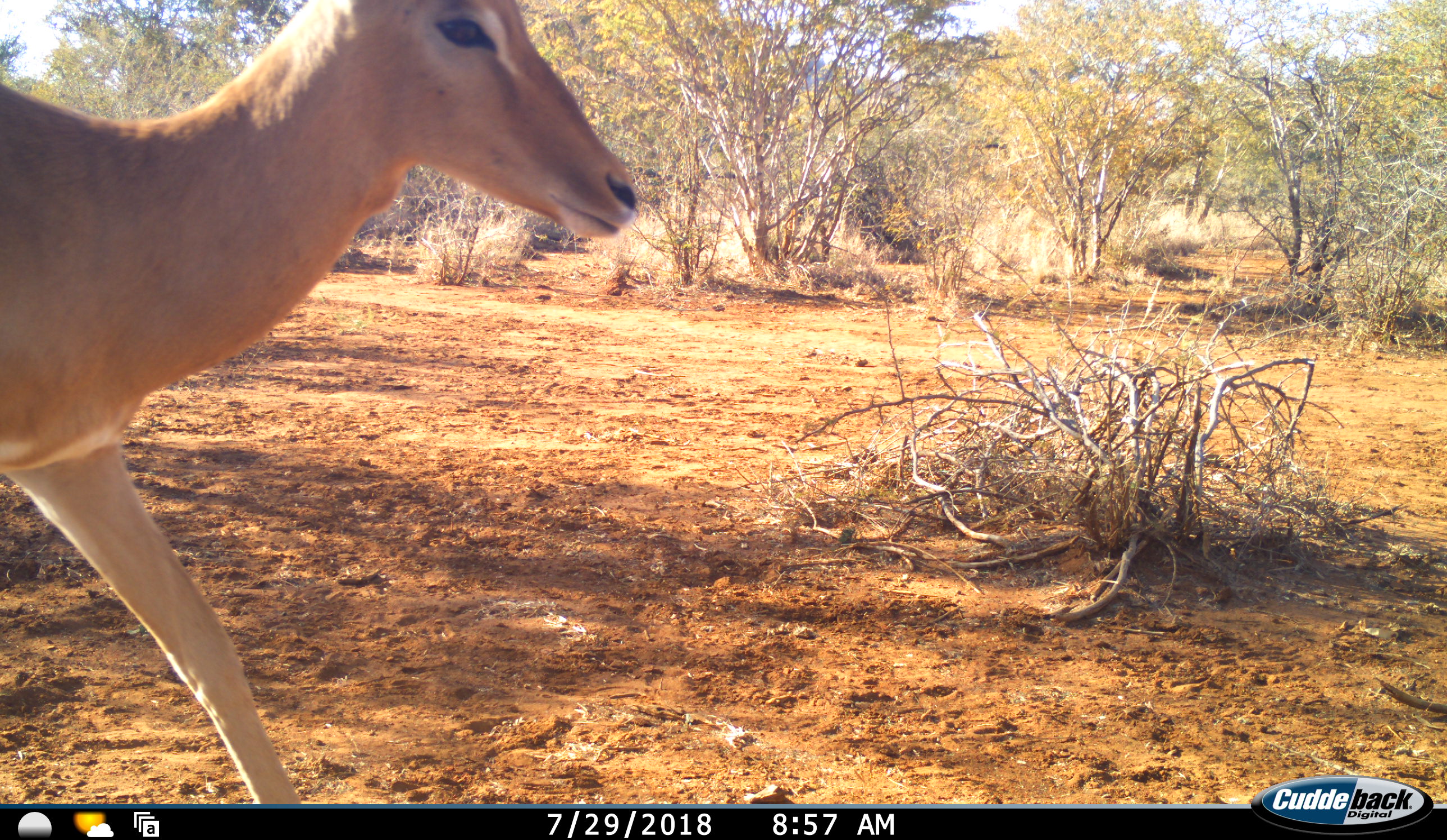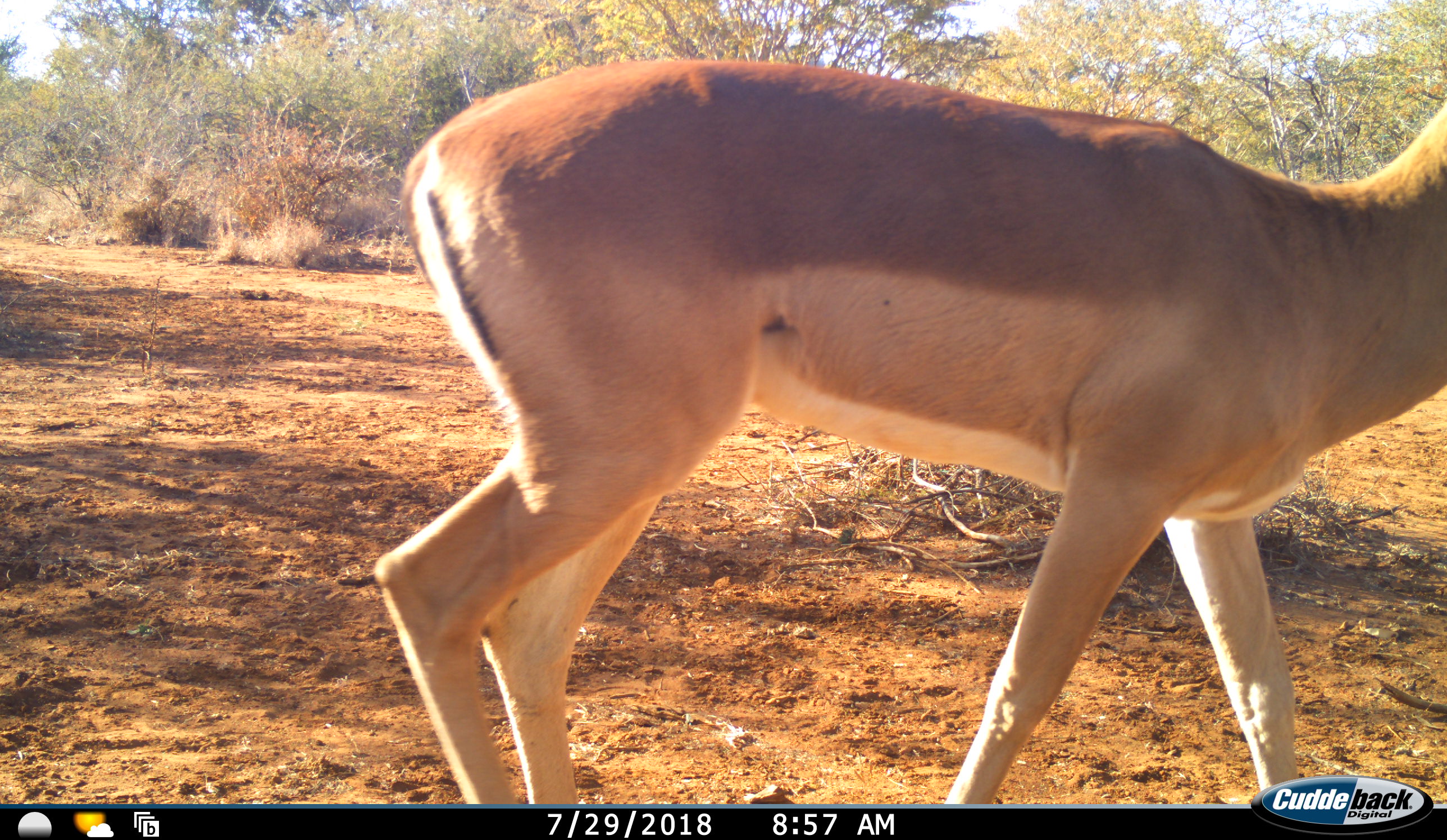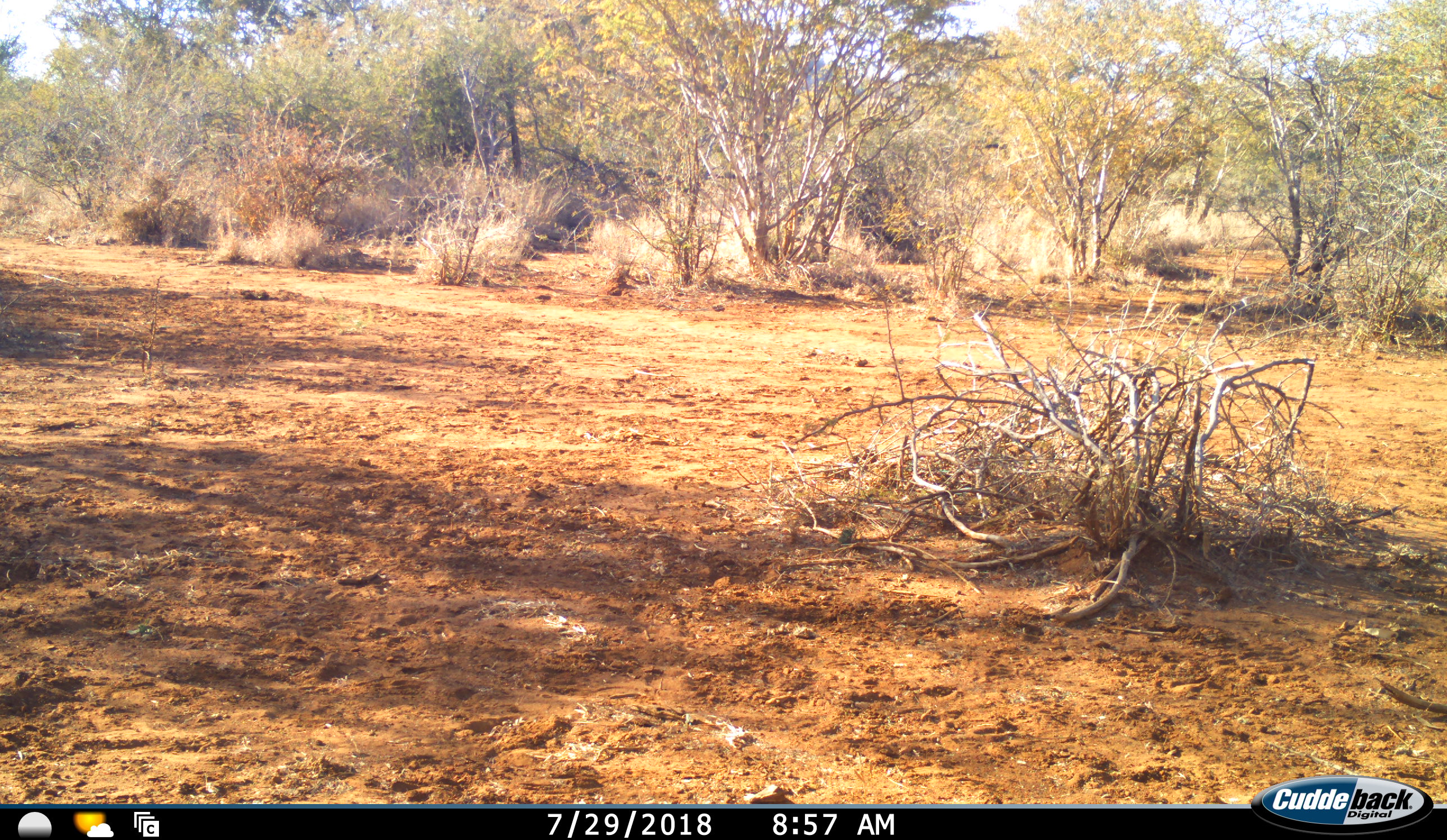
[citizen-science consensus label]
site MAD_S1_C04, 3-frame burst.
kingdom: Animalia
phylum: Chordata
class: Mammalia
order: Artiodactyla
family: Bovidae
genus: Aepyceros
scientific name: Aepyceros melampus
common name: impala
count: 1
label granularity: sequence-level